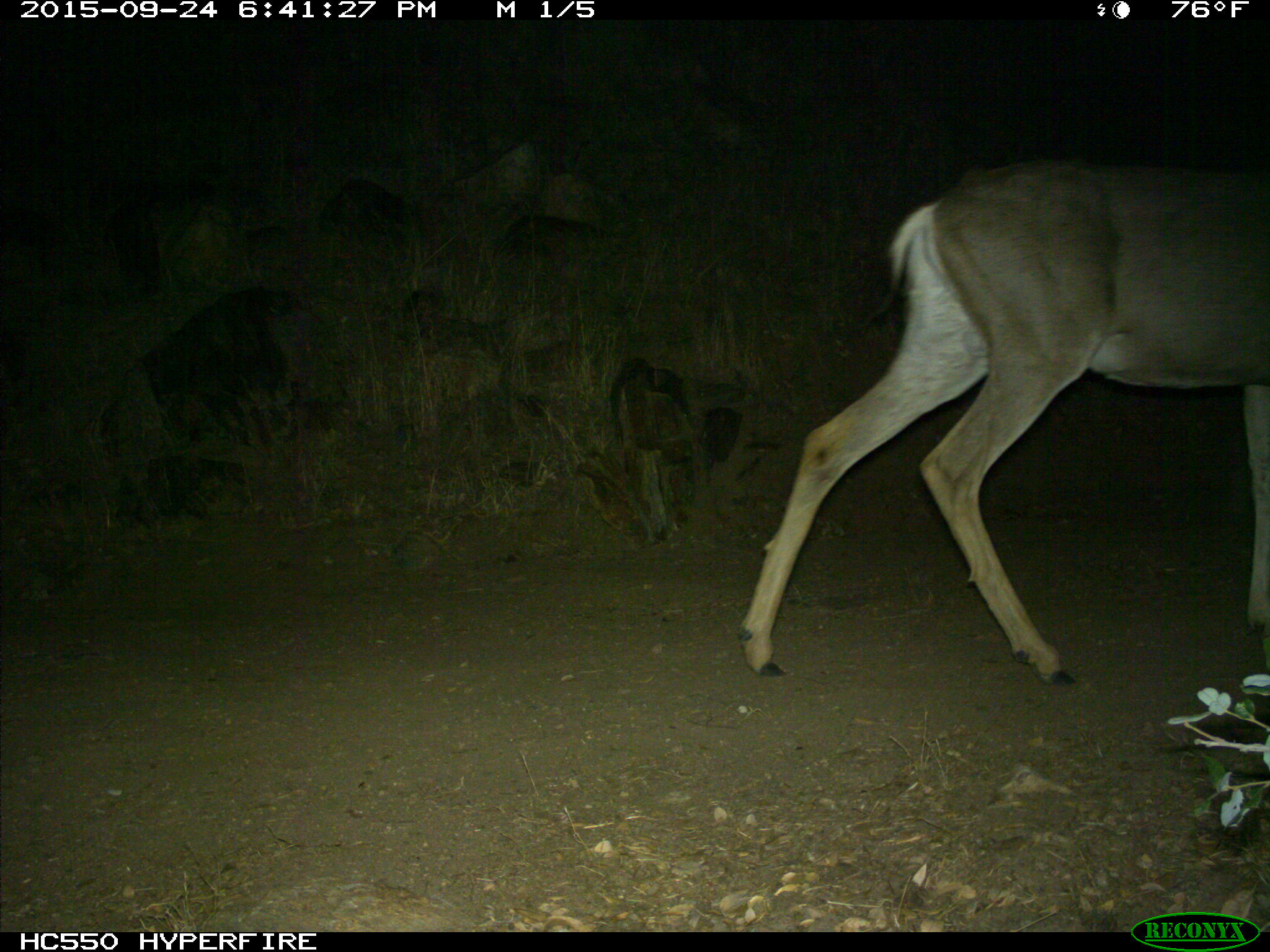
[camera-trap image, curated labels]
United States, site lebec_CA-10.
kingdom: Animalia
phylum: Chordata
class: Mammalia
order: Artiodactyla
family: Cervidae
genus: Odocoileus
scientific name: Odocoileus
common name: deer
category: unidentified deer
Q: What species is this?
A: Unidentified deer (deer) (Odocoileus).